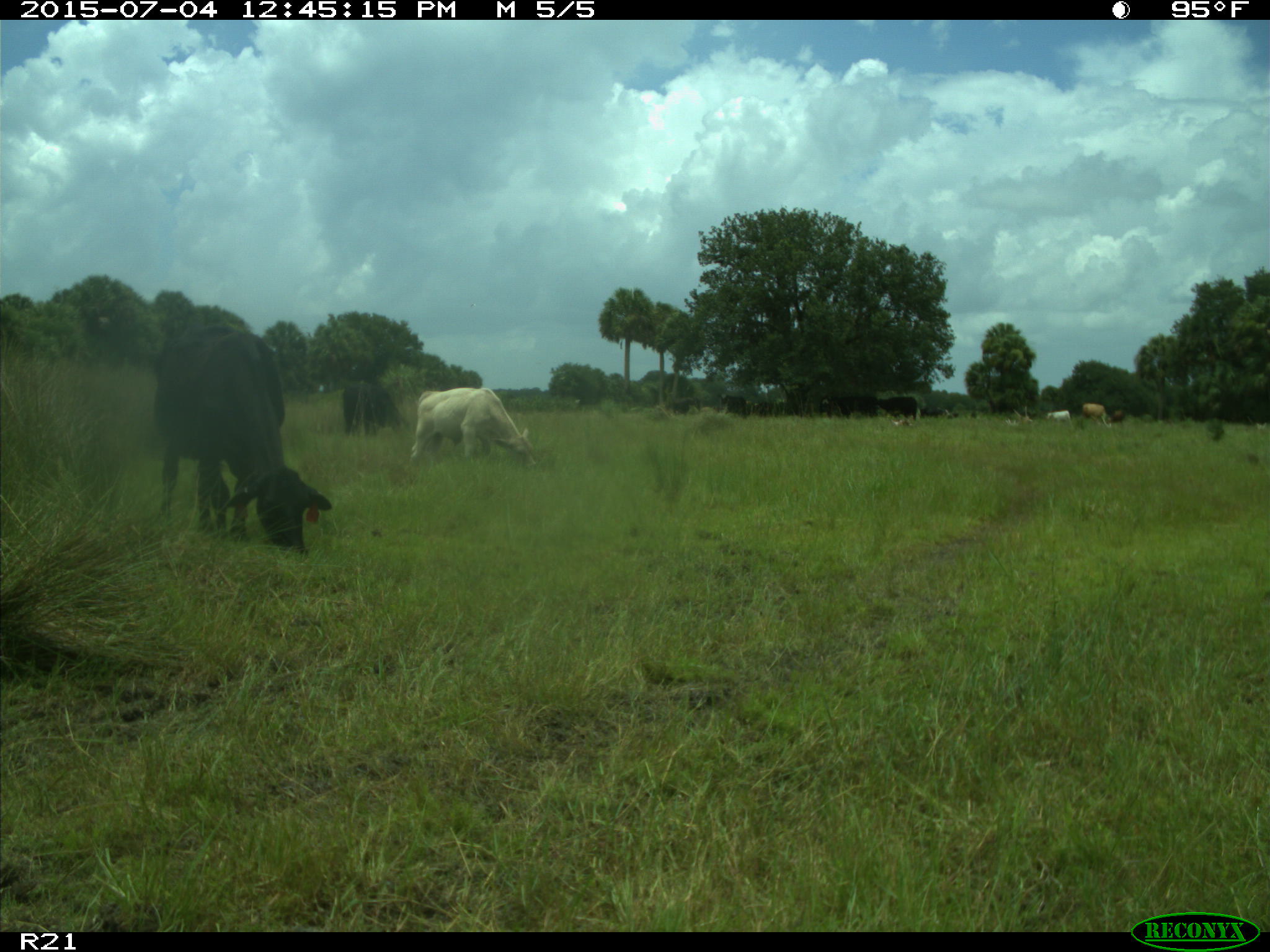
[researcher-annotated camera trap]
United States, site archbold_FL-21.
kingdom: Animalia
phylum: Chordata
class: Mammalia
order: Artiodactyla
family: Bovidae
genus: Bos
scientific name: Bos taurus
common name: domestic cow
Bos taurus (domestic cow).